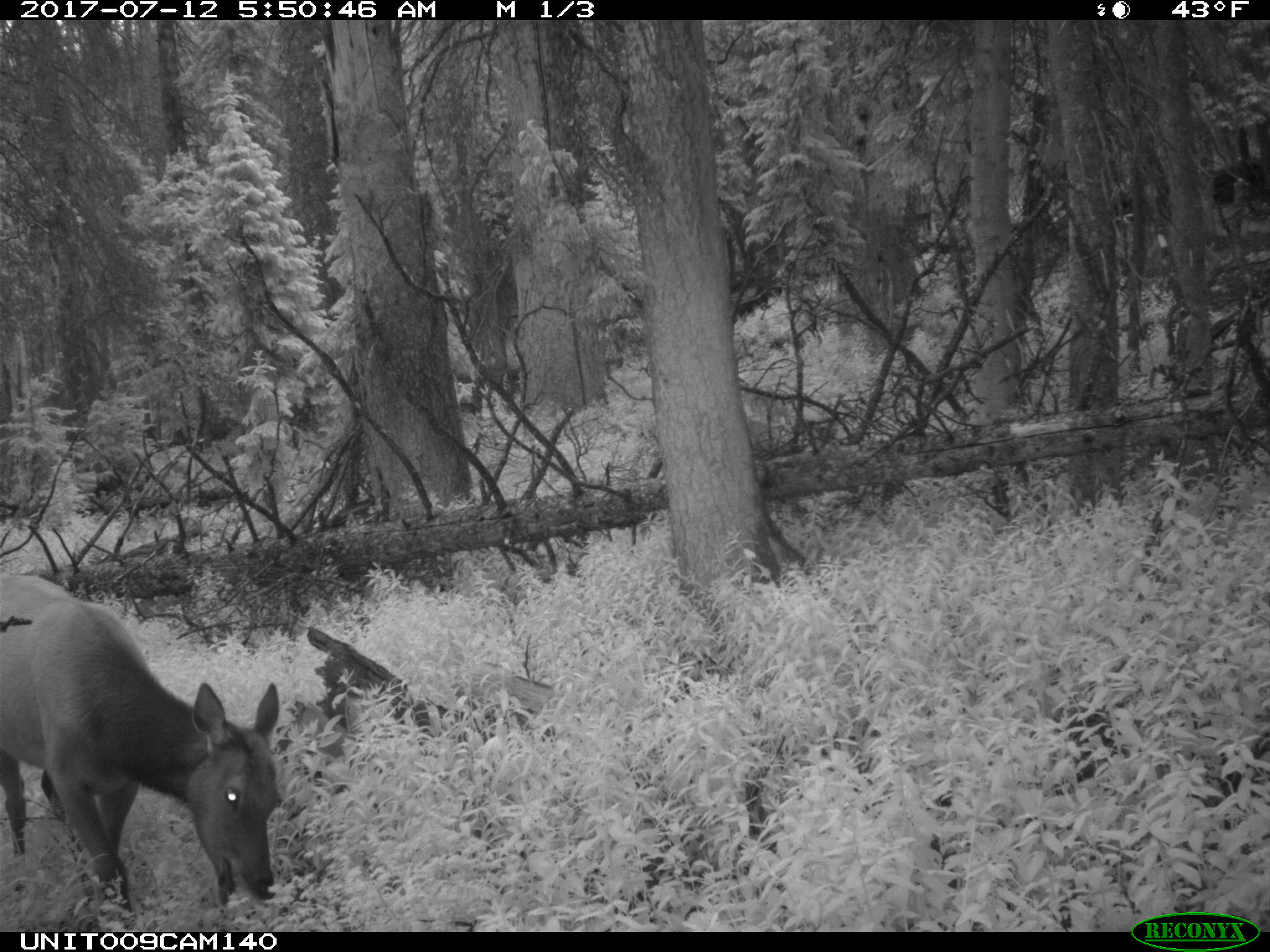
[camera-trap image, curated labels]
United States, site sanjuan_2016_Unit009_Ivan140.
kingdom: Animalia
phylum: Chordata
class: Mammalia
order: Artiodactyla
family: Cervidae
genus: Cervus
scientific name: Cervus elaphus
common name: red deer